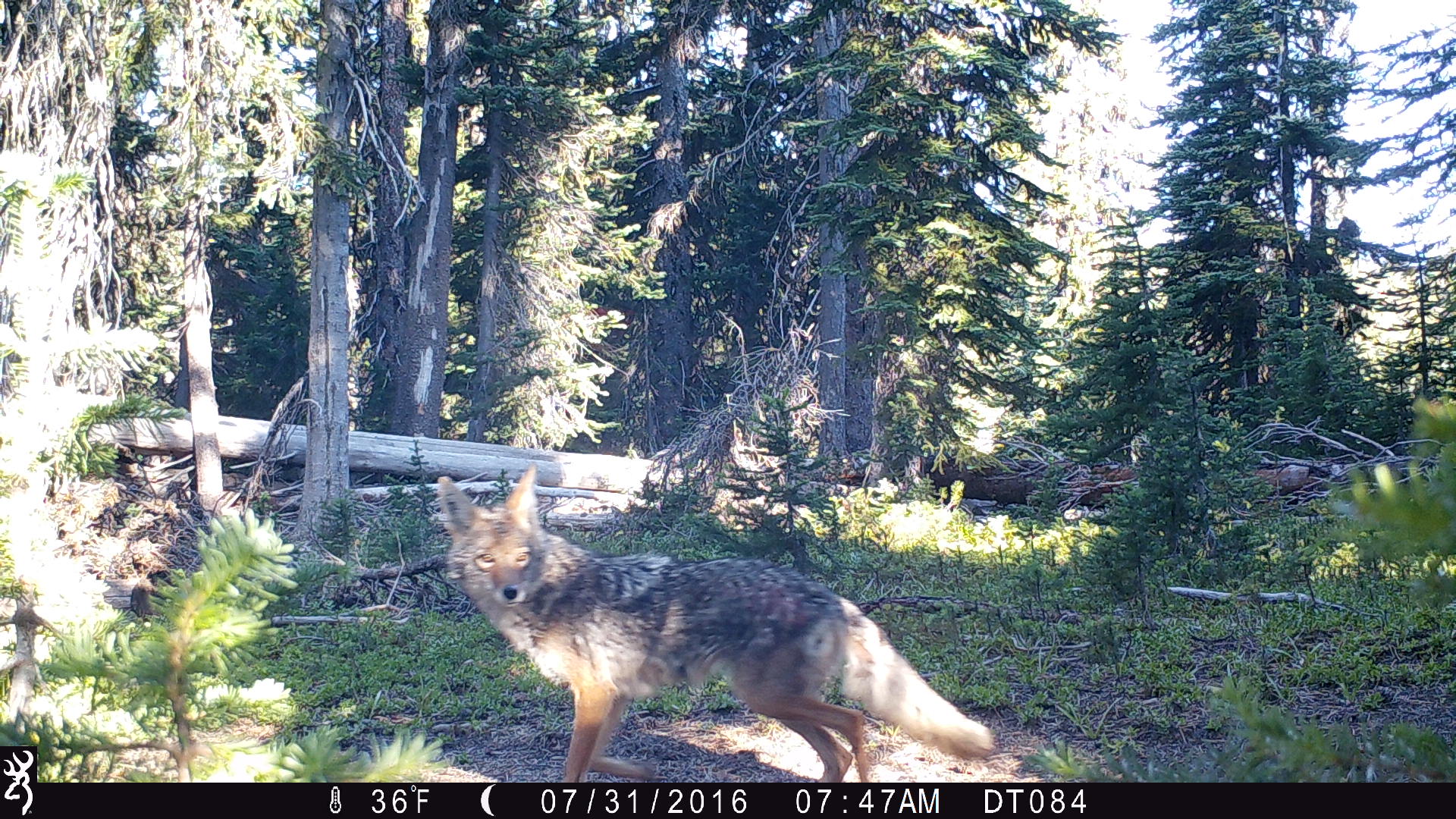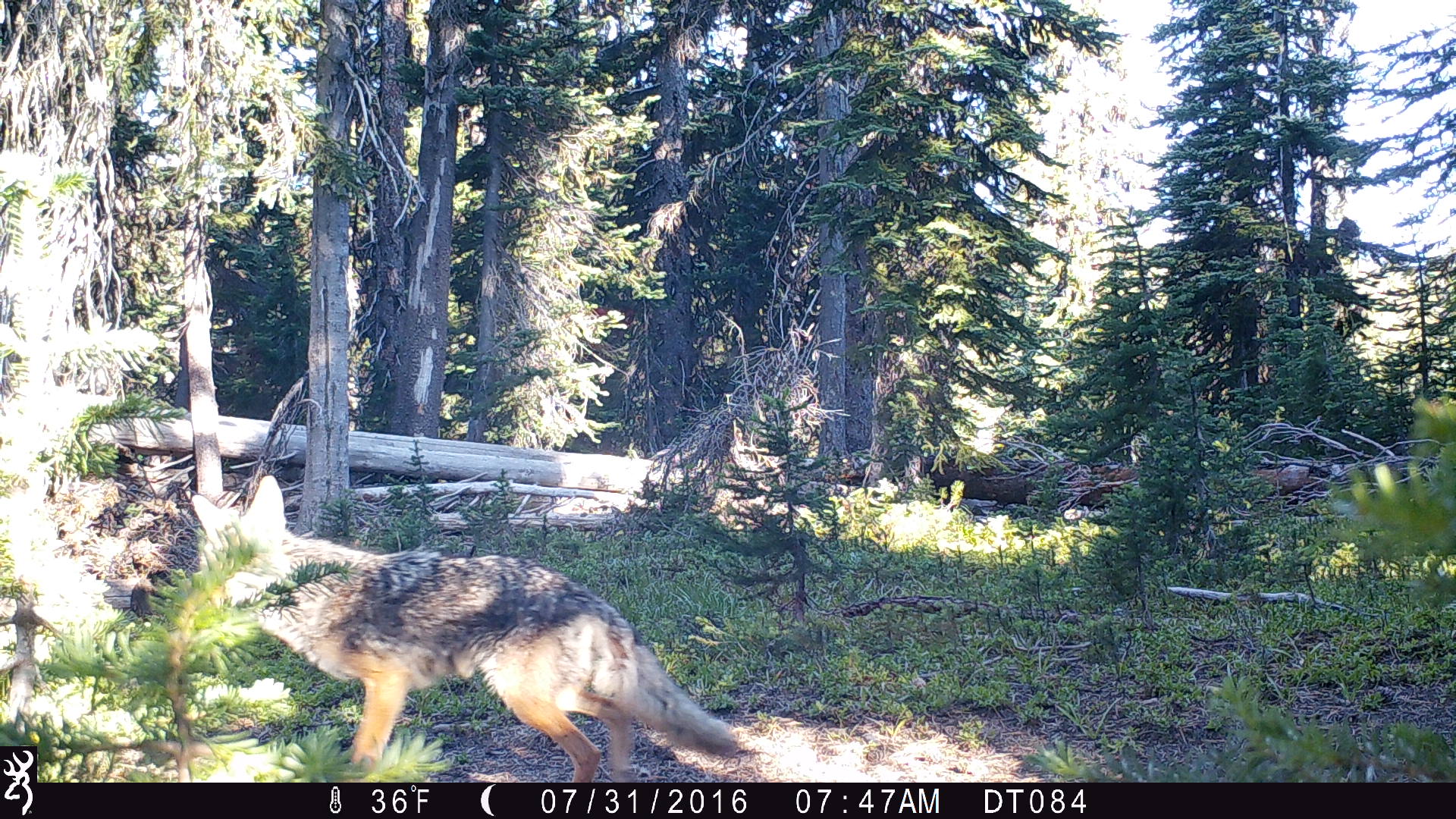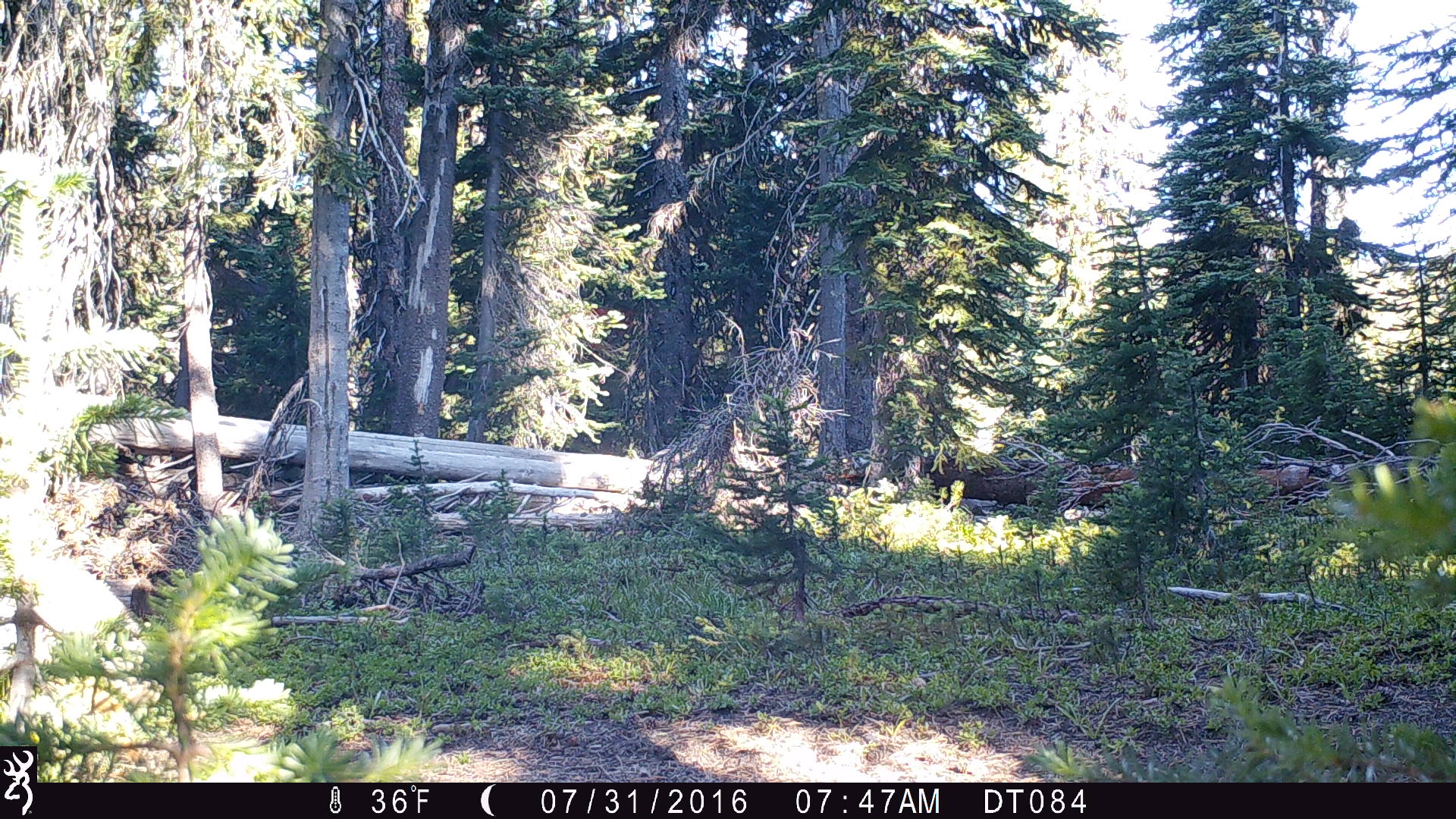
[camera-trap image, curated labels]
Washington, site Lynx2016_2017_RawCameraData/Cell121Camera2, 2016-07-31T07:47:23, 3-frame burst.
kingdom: Animalia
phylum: Chordata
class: Mammalia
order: Carnivora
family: Canidae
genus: Canis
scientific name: Canis latrans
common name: coyote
Canis latrans (coyote). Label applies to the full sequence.